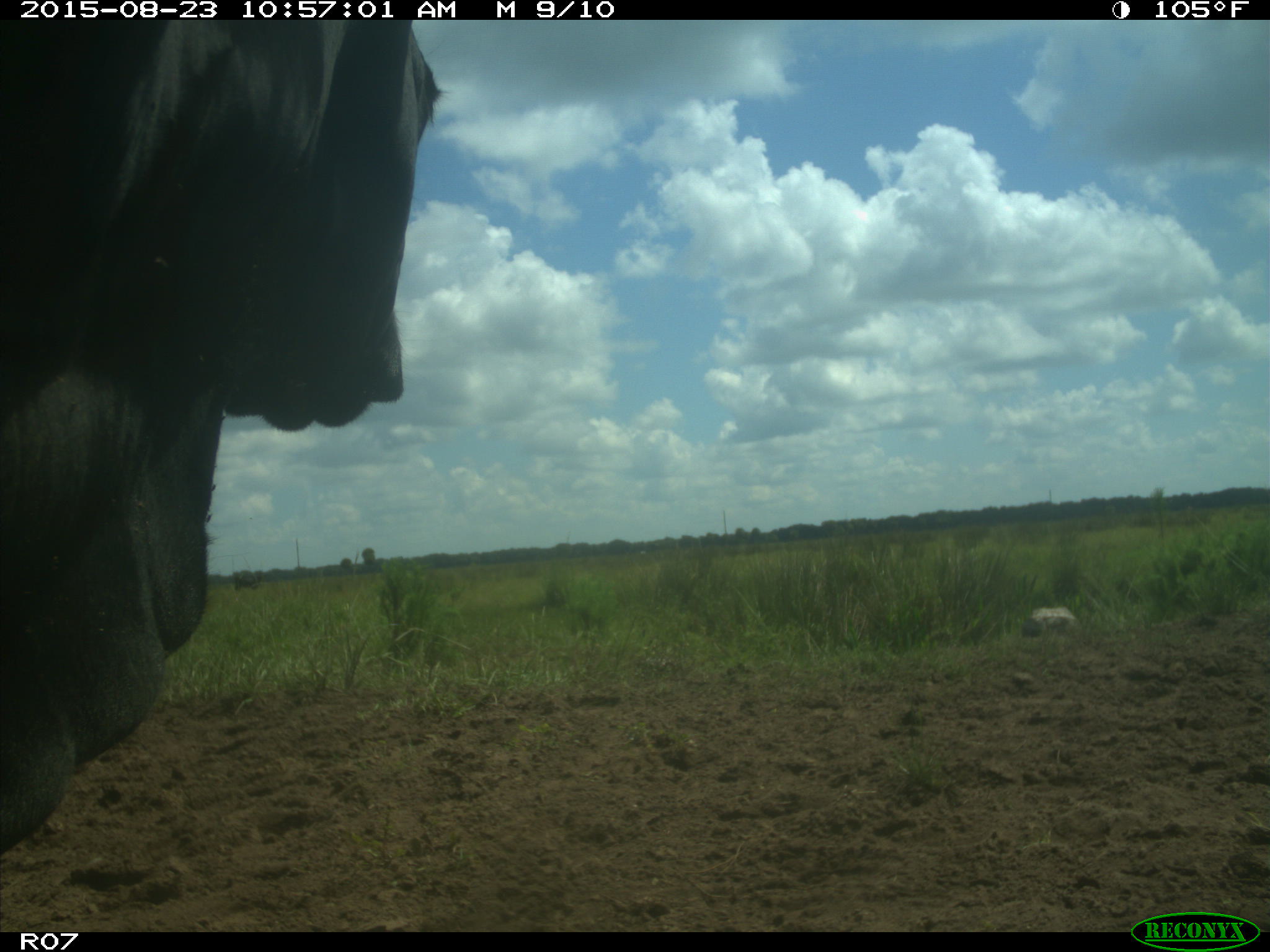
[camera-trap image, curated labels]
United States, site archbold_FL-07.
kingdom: Animalia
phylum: Chordata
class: Mammalia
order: Artiodactyla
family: Bovidae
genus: Bos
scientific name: Bos taurus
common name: domestic cow